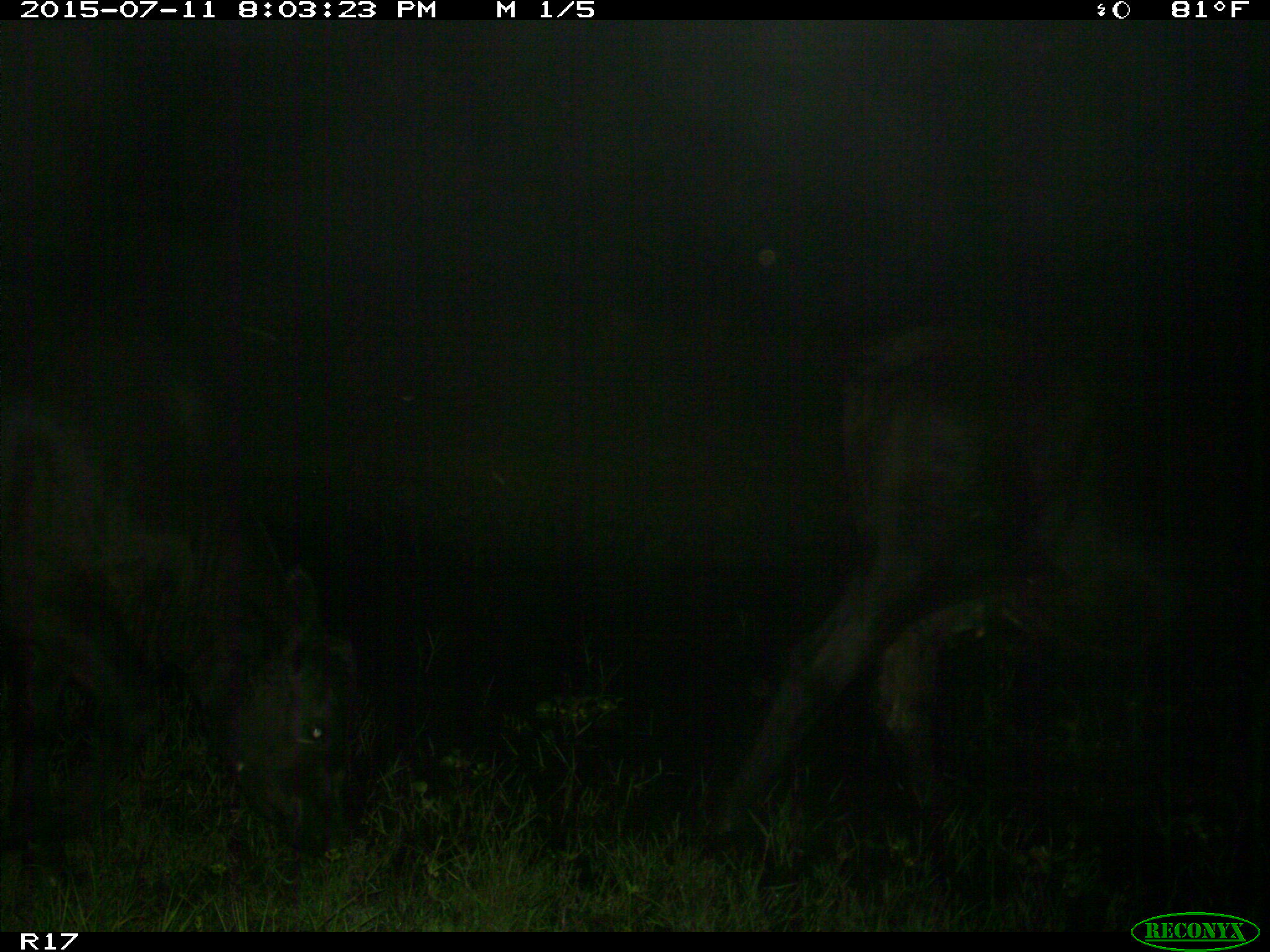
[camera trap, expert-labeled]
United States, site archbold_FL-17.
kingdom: Animalia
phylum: Chordata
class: Mammalia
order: Artiodactyla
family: Bovidae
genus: Bos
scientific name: Bos taurus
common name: domestic cow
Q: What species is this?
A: Bos taurus (domestic cow).